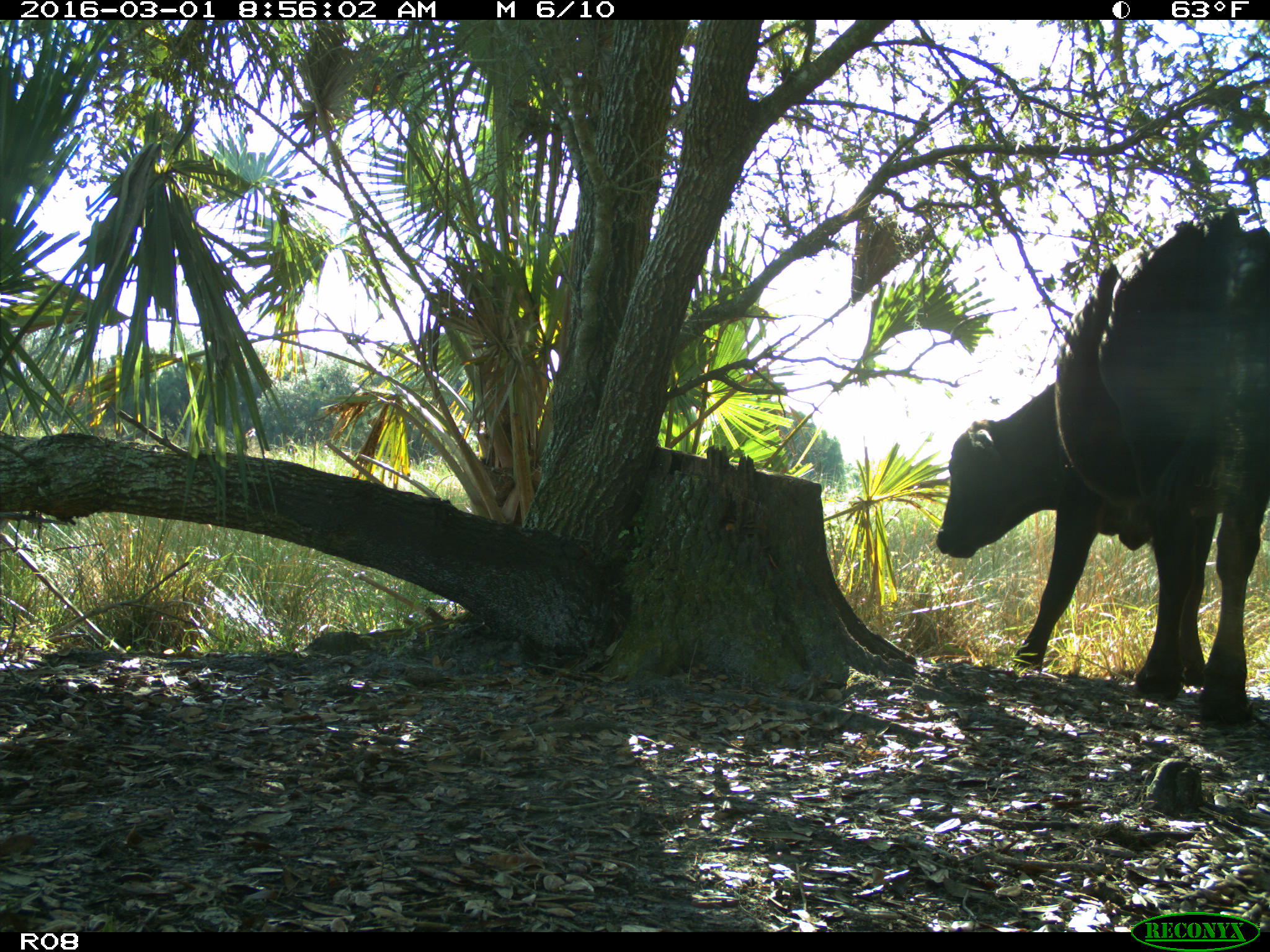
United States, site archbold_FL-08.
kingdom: Animalia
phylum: Chordata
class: Mammalia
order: Artiodactyla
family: Bovidae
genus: Bos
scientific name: Bos taurus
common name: domestic cow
Bos taurus (domestic cow).